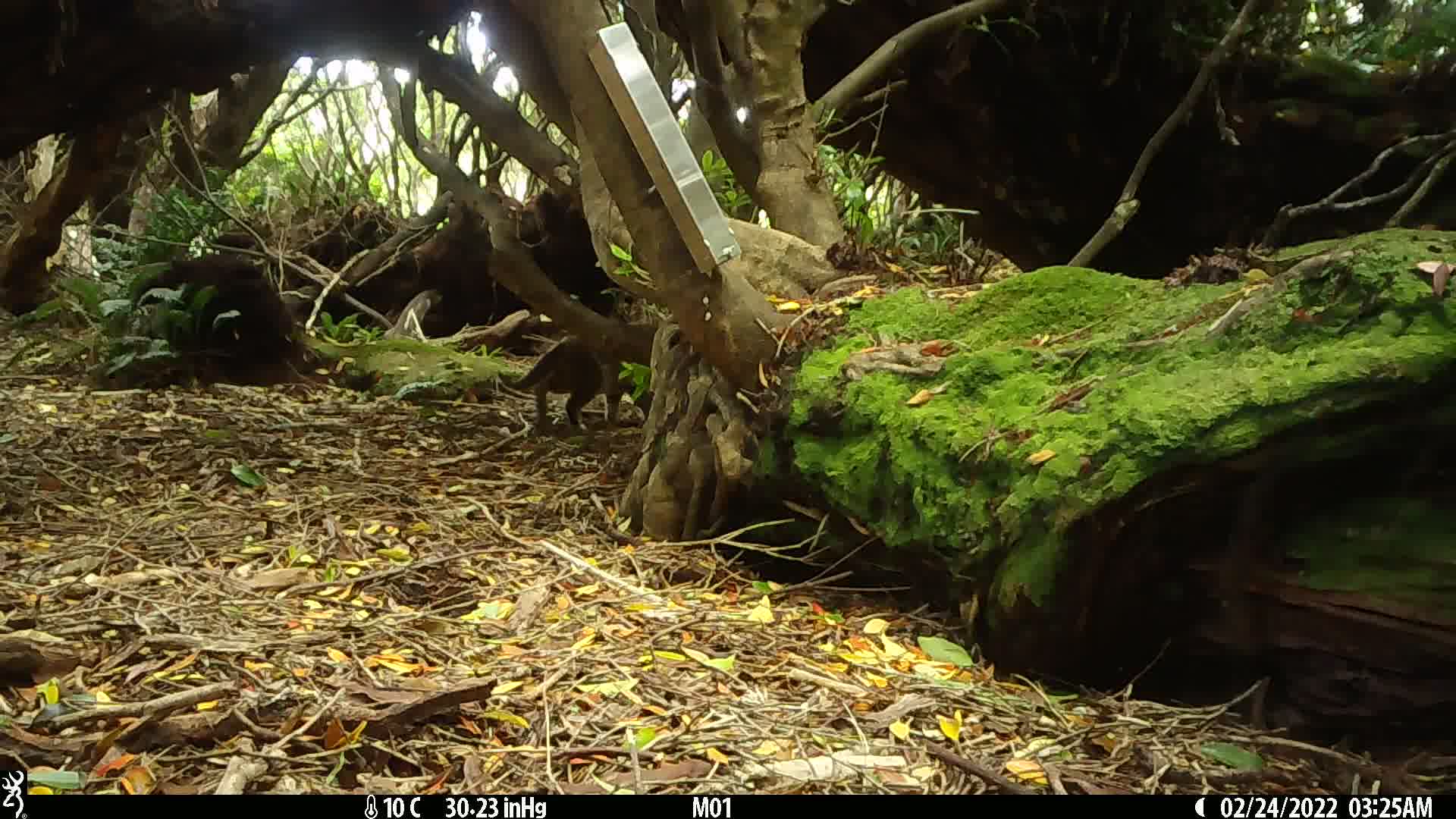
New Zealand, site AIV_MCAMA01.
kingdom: Animalia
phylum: Chordata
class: Mammalia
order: Carnivora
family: Felidae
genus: Felis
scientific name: Felis catus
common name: domestic cat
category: cat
Cat (domestic cat) (Felis catus).